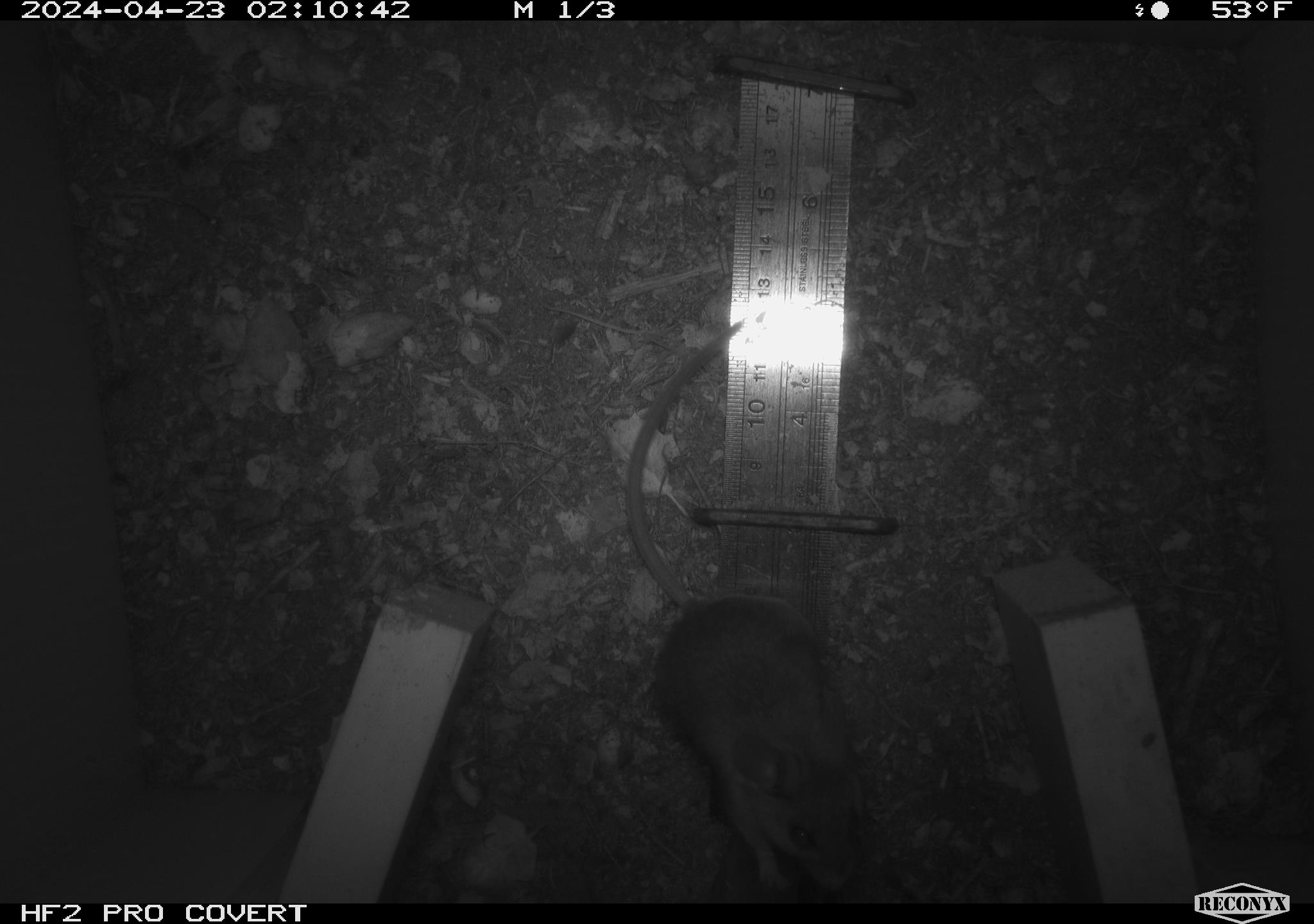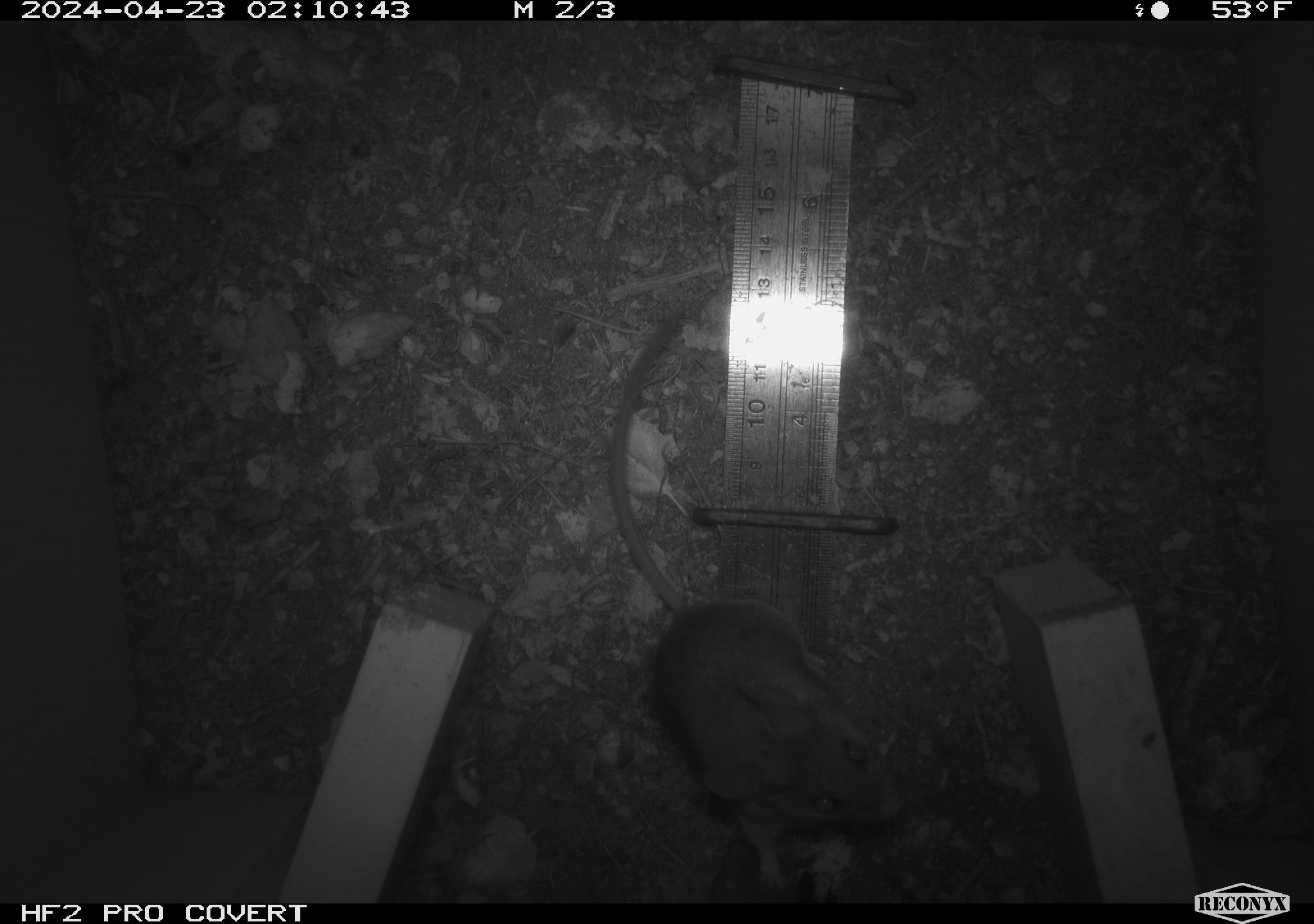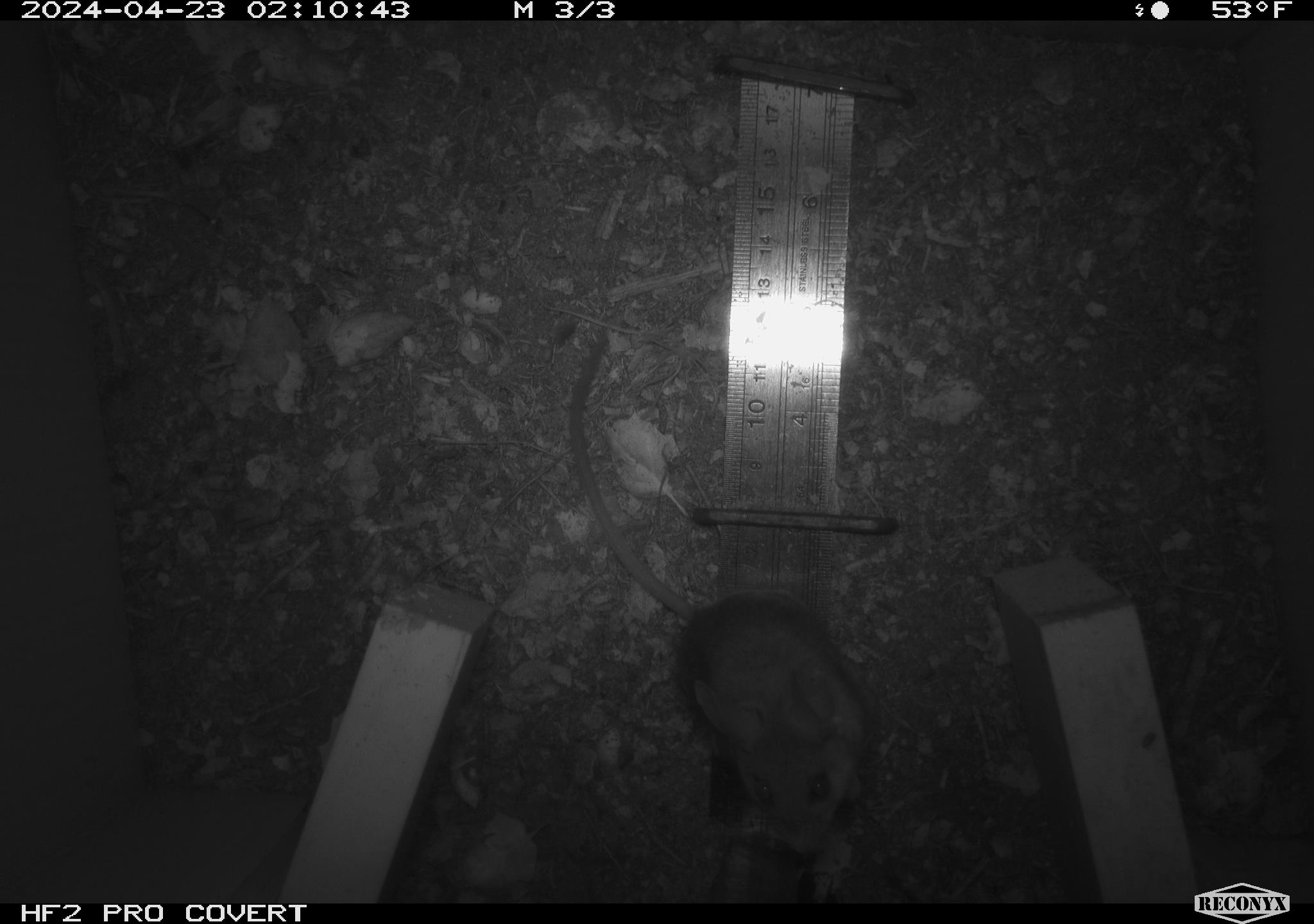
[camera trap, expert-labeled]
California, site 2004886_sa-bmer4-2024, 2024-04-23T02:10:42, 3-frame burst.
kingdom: Animalia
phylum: Chordata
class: Mammalia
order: Rodentia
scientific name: Rodentia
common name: mouse species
Mouse species (Rodentia).